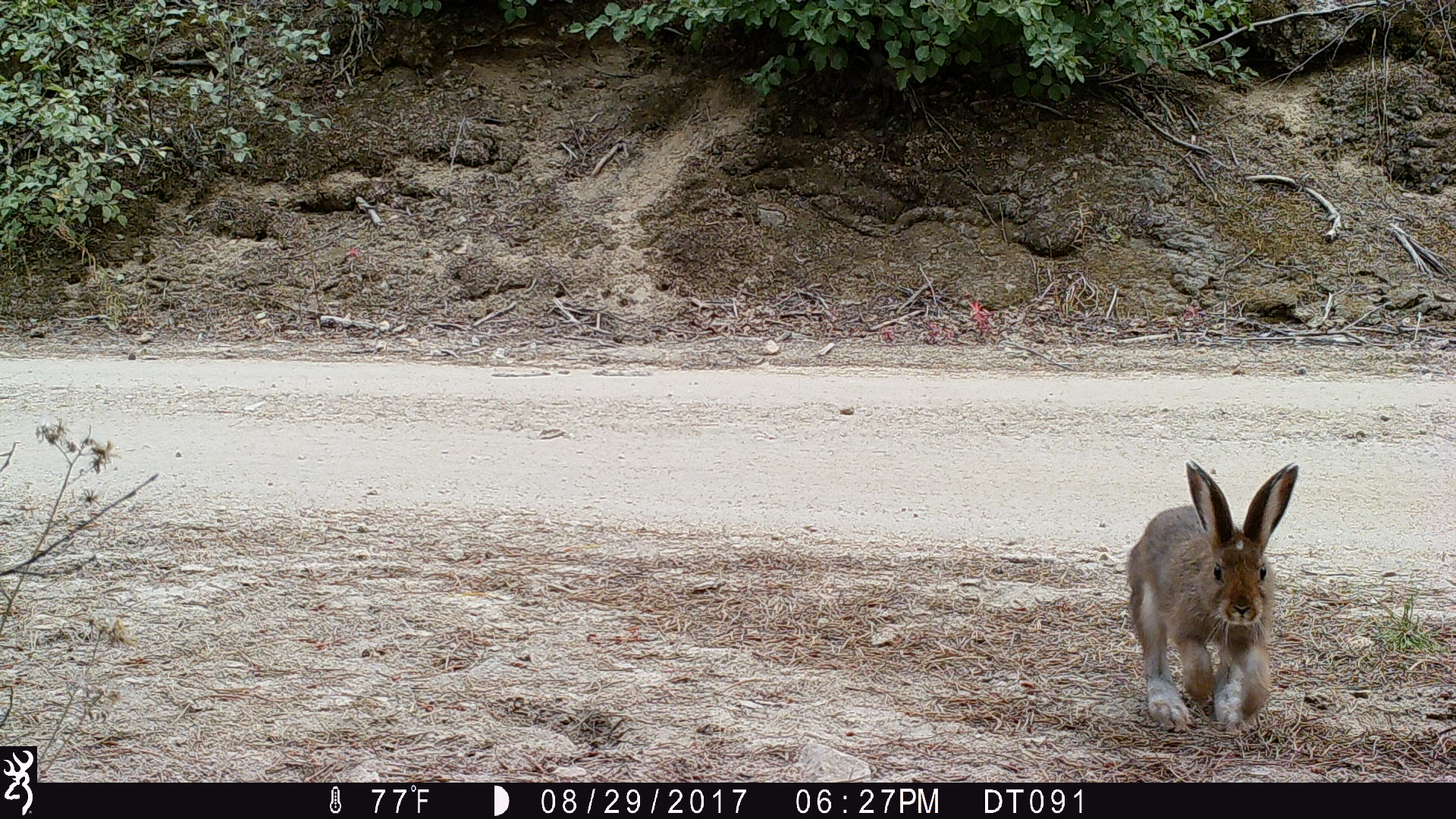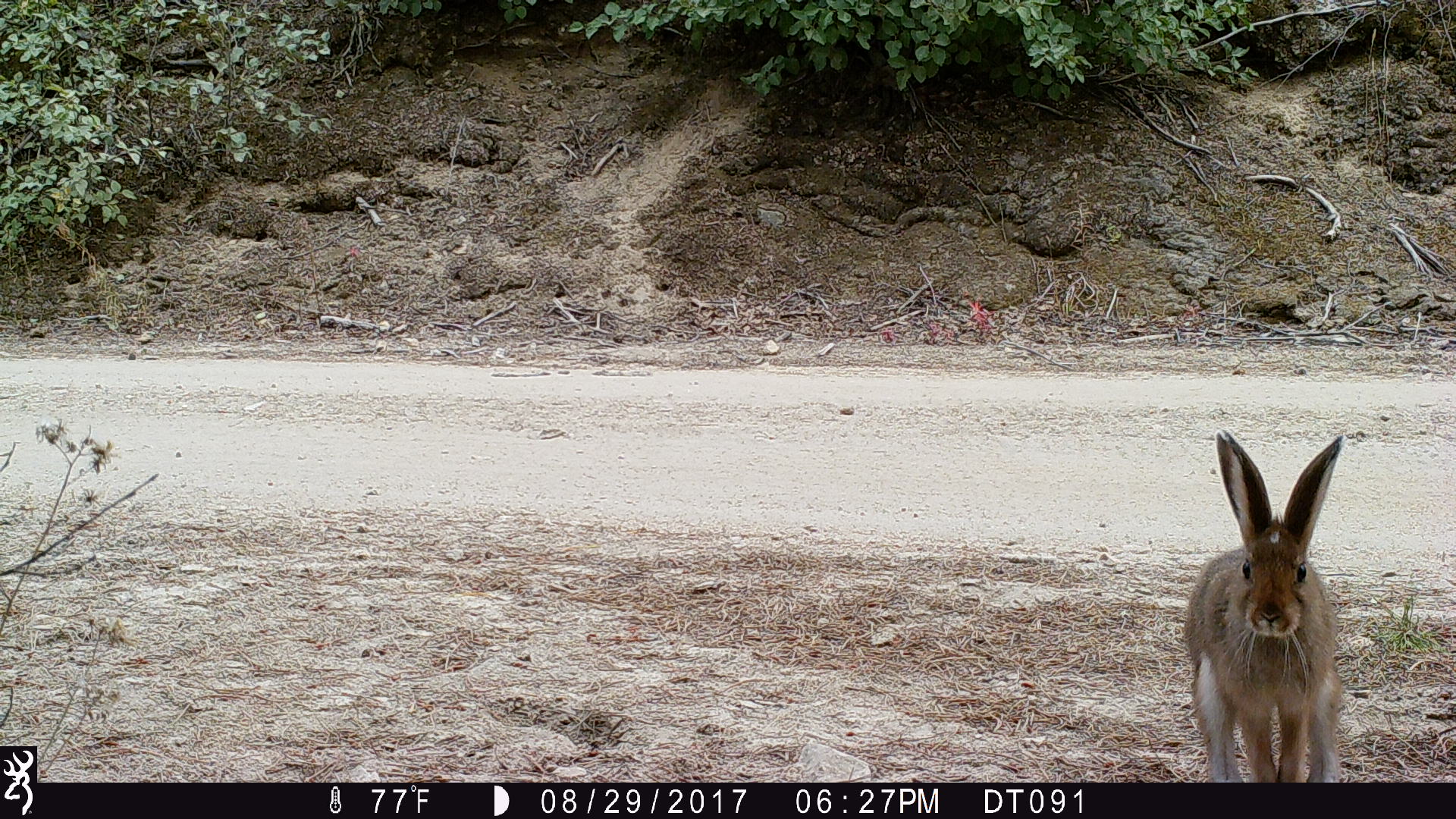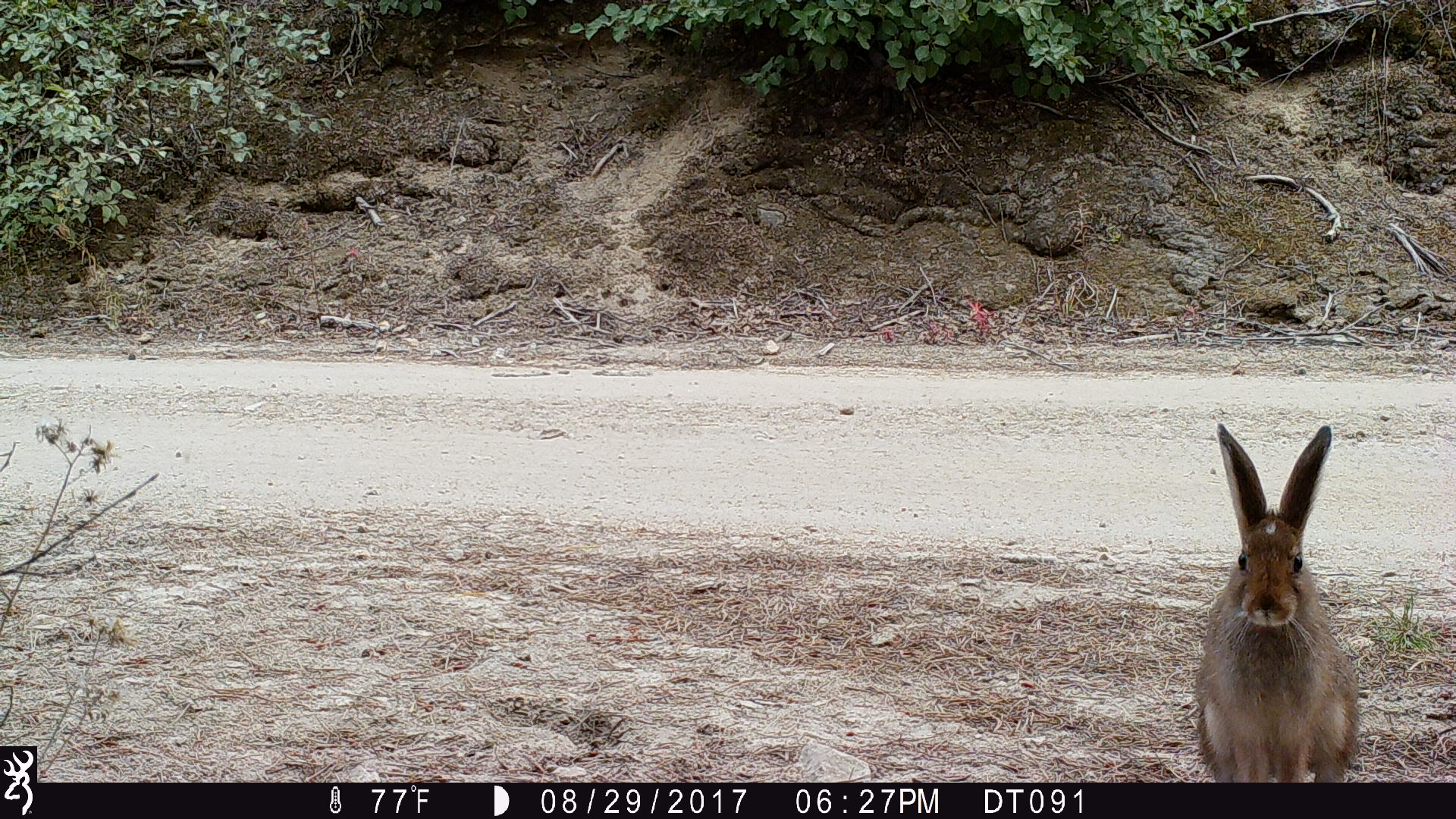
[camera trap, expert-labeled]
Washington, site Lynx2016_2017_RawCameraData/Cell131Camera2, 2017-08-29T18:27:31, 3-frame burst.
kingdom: Animalia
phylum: Chordata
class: Mammalia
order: Lagomorpha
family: Leporidae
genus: Lepus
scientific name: Lepus americanus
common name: snowshoe hare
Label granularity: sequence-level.